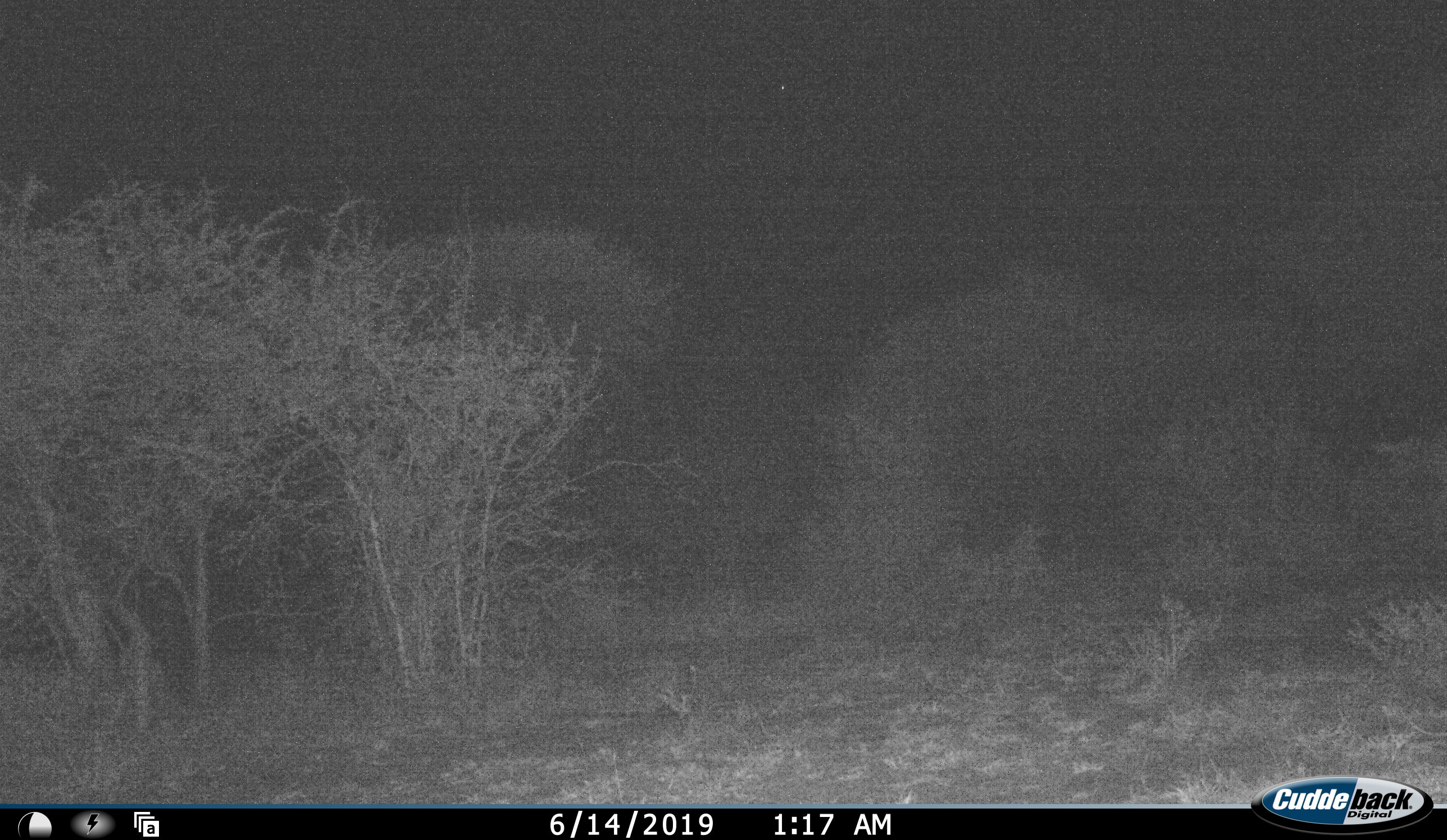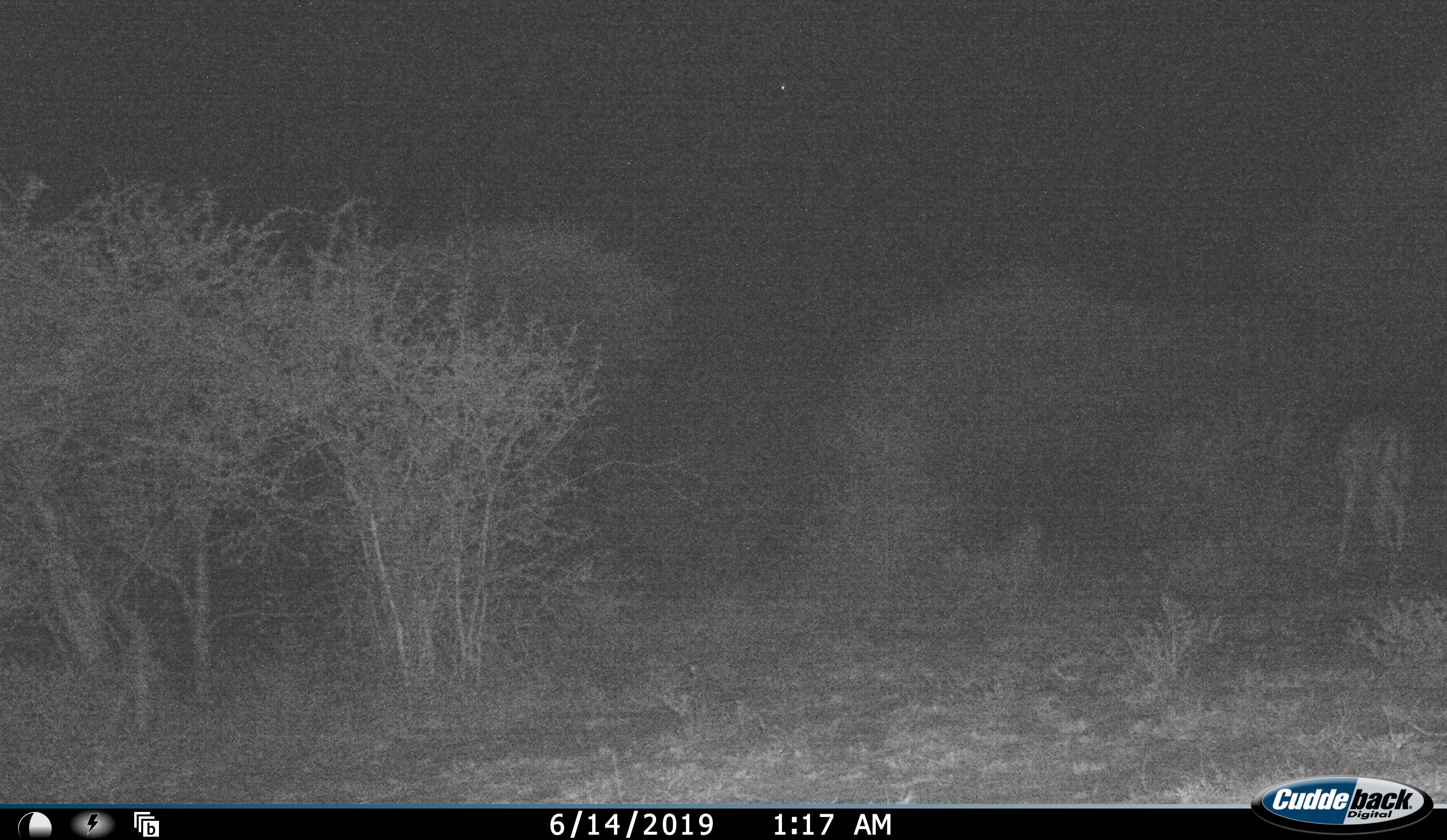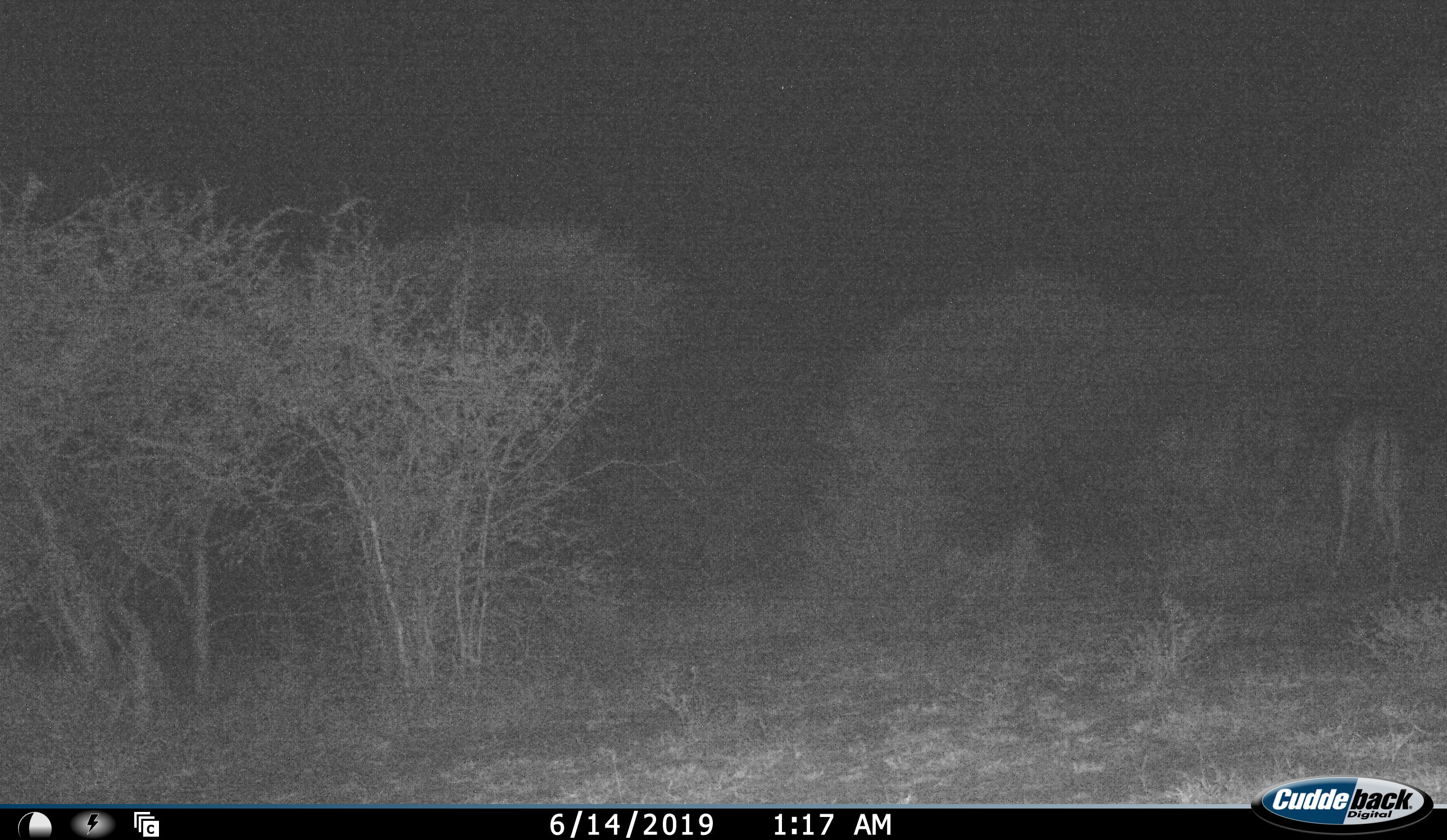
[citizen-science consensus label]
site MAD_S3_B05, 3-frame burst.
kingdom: Animalia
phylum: Chordata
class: Mammalia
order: Artiodactyla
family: Bovidae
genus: Aepyceros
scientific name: Aepyceros melampus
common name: impala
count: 1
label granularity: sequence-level